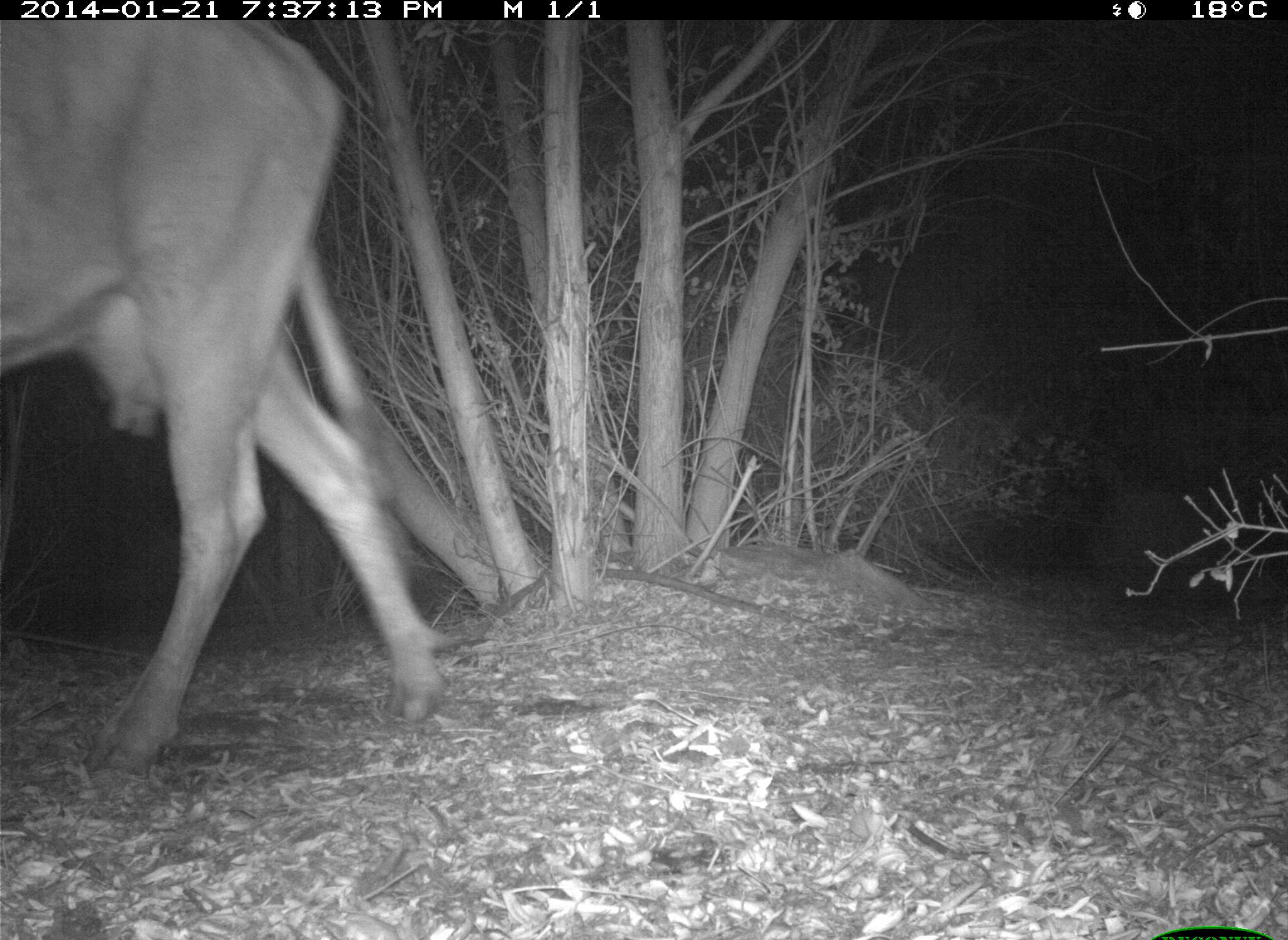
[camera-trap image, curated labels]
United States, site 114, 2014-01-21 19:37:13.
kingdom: Animalia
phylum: Chordata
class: Mammalia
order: Artiodactyla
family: Bovidae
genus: Bos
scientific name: Bos taurus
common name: cow